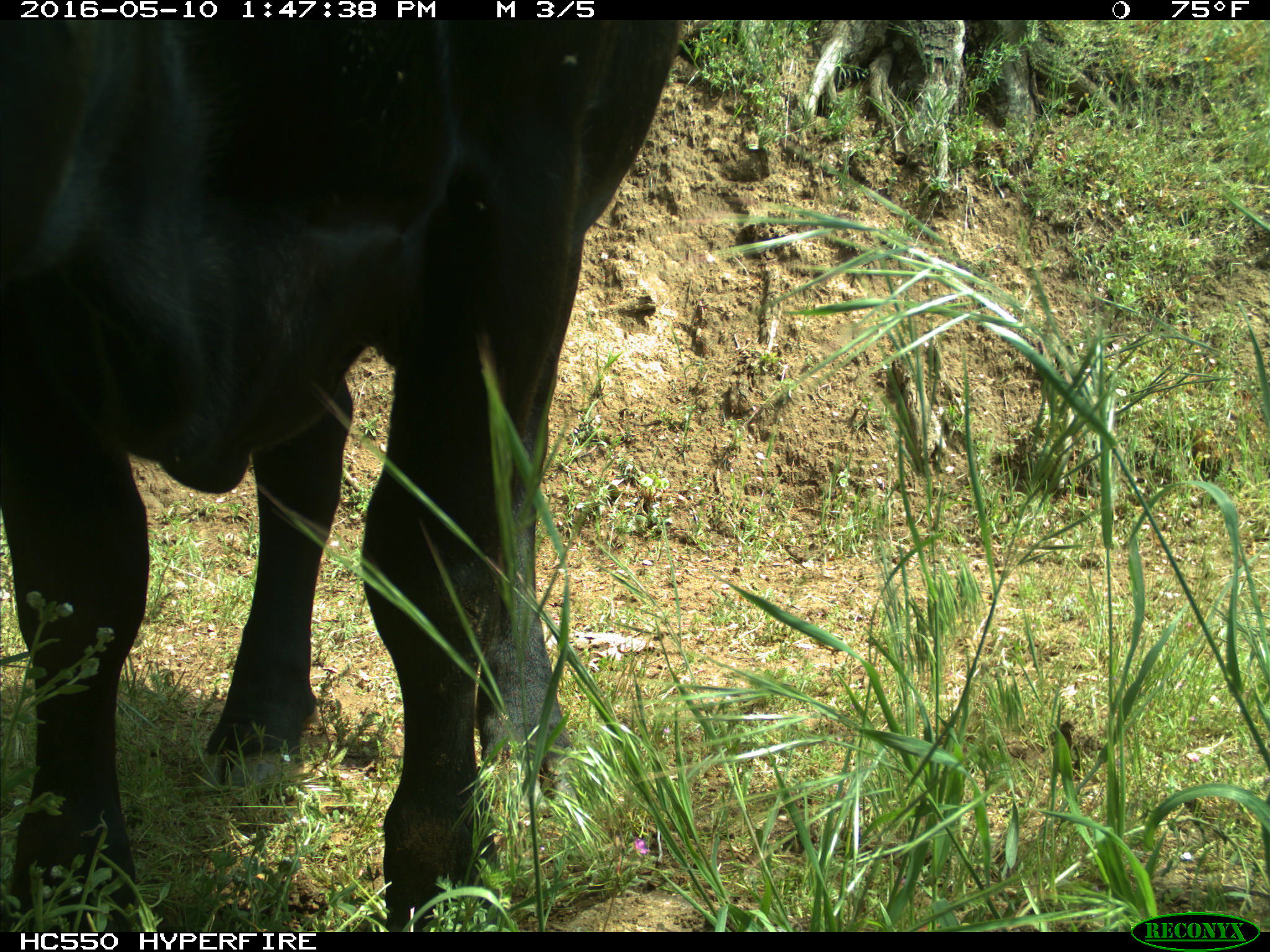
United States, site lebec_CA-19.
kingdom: Animalia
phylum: Chordata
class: Mammalia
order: Artiodactyla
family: Bovidae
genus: Bos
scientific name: Bos taurus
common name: domestic cow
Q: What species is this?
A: Bos taurus (domestic cow).